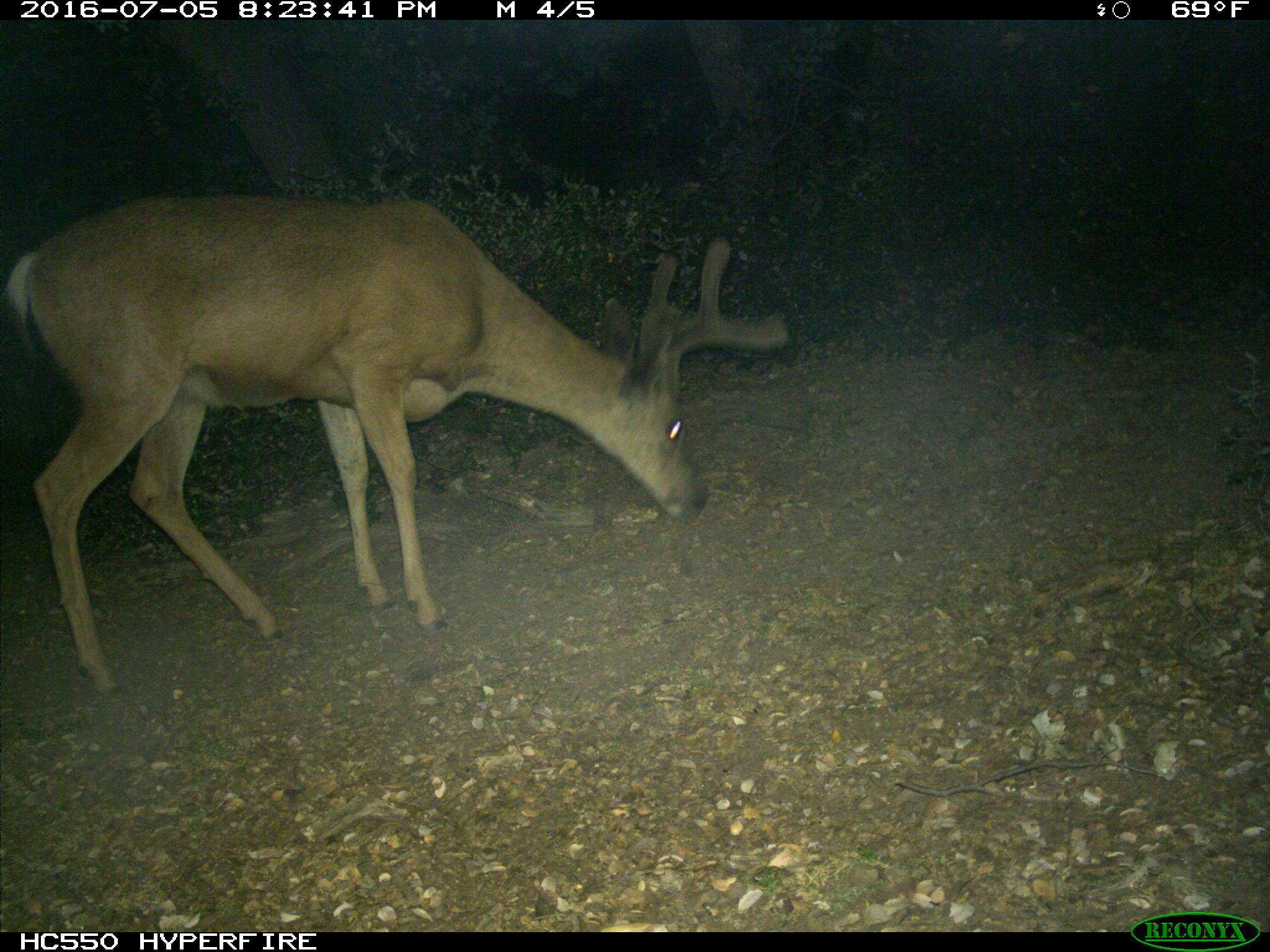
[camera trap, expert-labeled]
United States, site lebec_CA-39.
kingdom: Animalia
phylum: Chordata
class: Mammalia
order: Artiodactyla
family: Cervidae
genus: Odocoileus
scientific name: Odocoileus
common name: deer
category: unidentified deer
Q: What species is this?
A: Unidentified deer (deer) (Odocoileus).